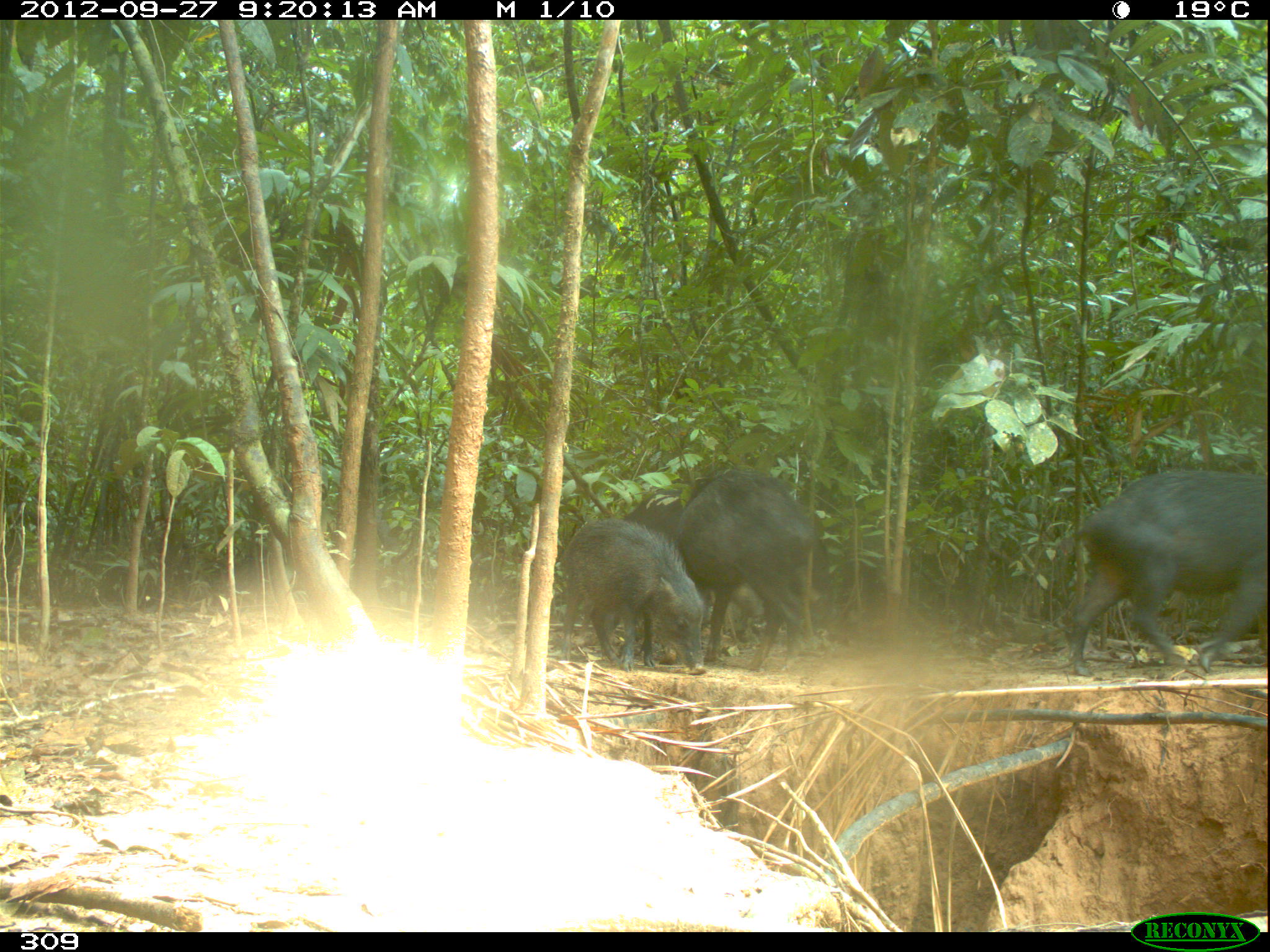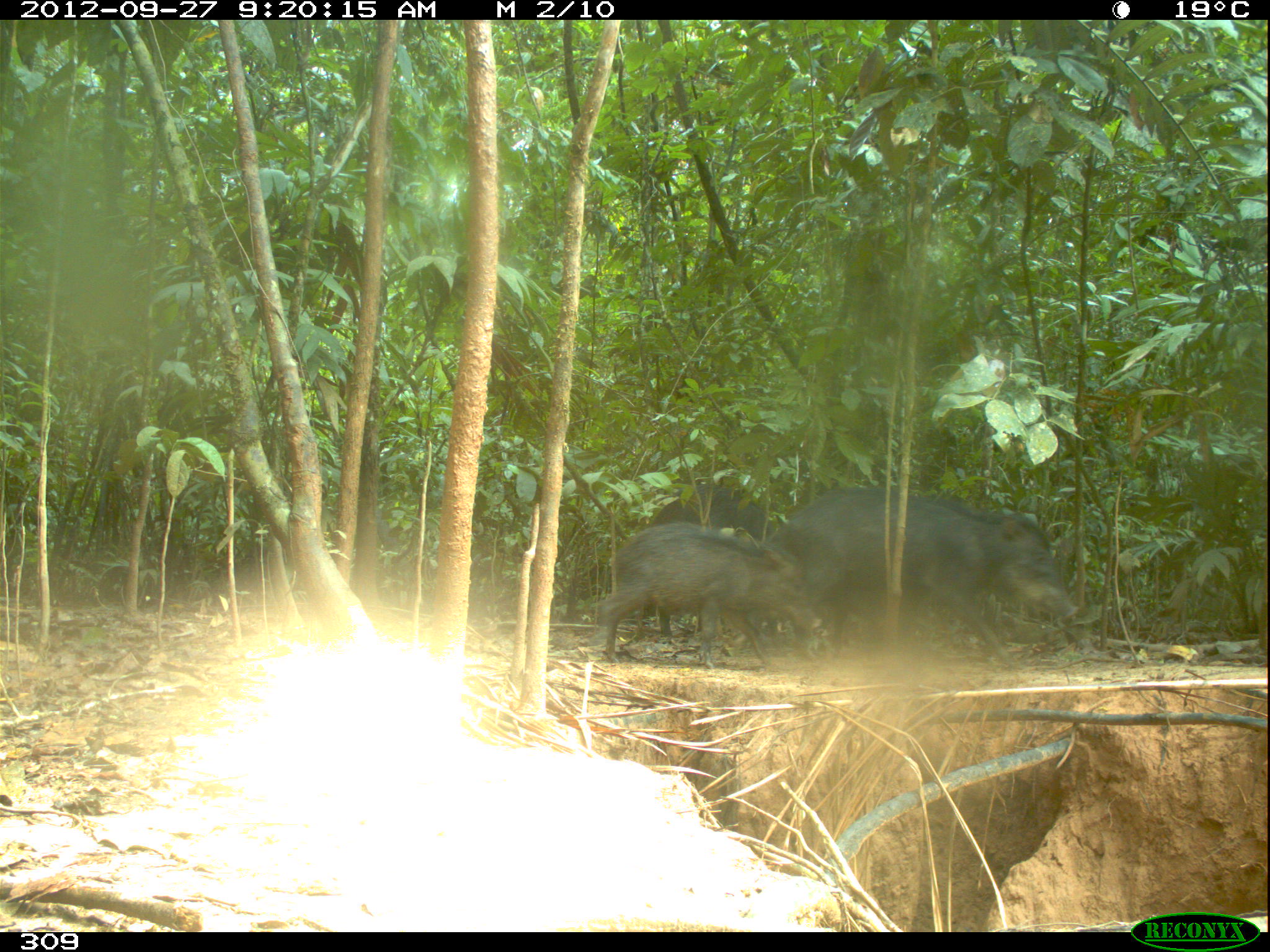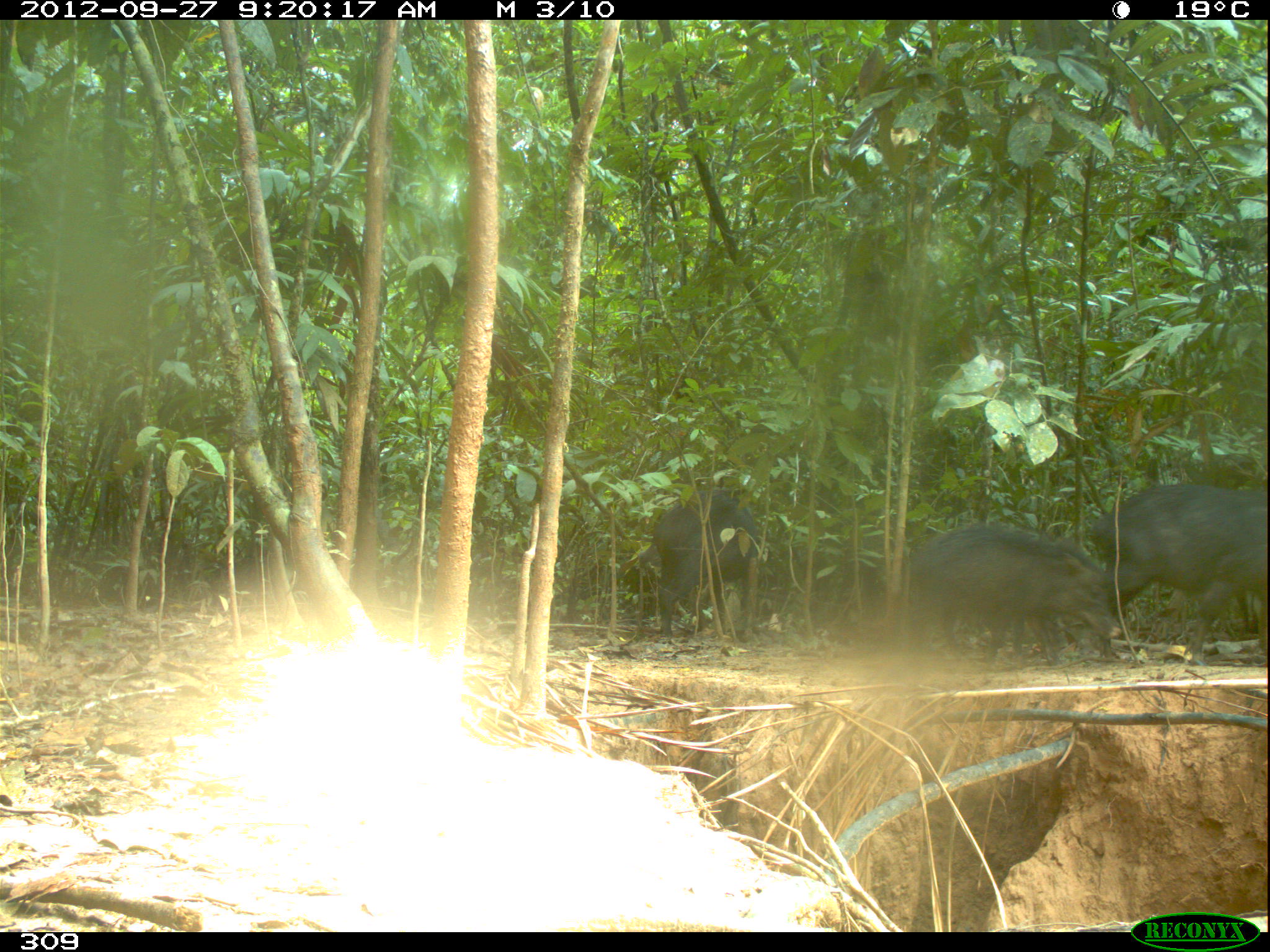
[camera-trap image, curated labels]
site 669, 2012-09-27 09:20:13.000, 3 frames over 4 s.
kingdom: Animalia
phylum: Chordata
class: Mammalia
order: Artiodactyla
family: Tayassuidae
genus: Tayassu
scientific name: Tayassu pecari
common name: white-lipped peccary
Tayassu pecari (white-lipped peccary).